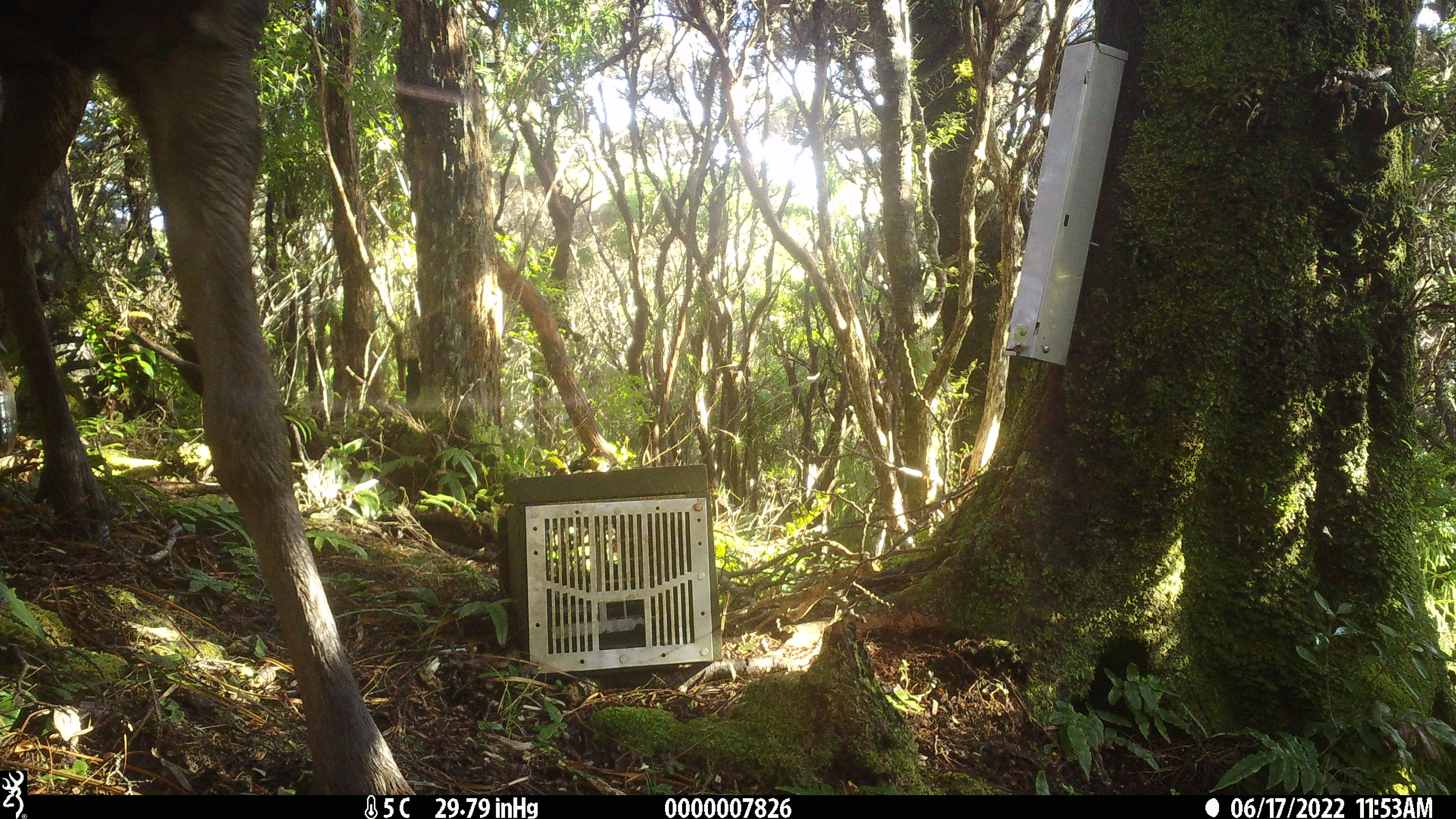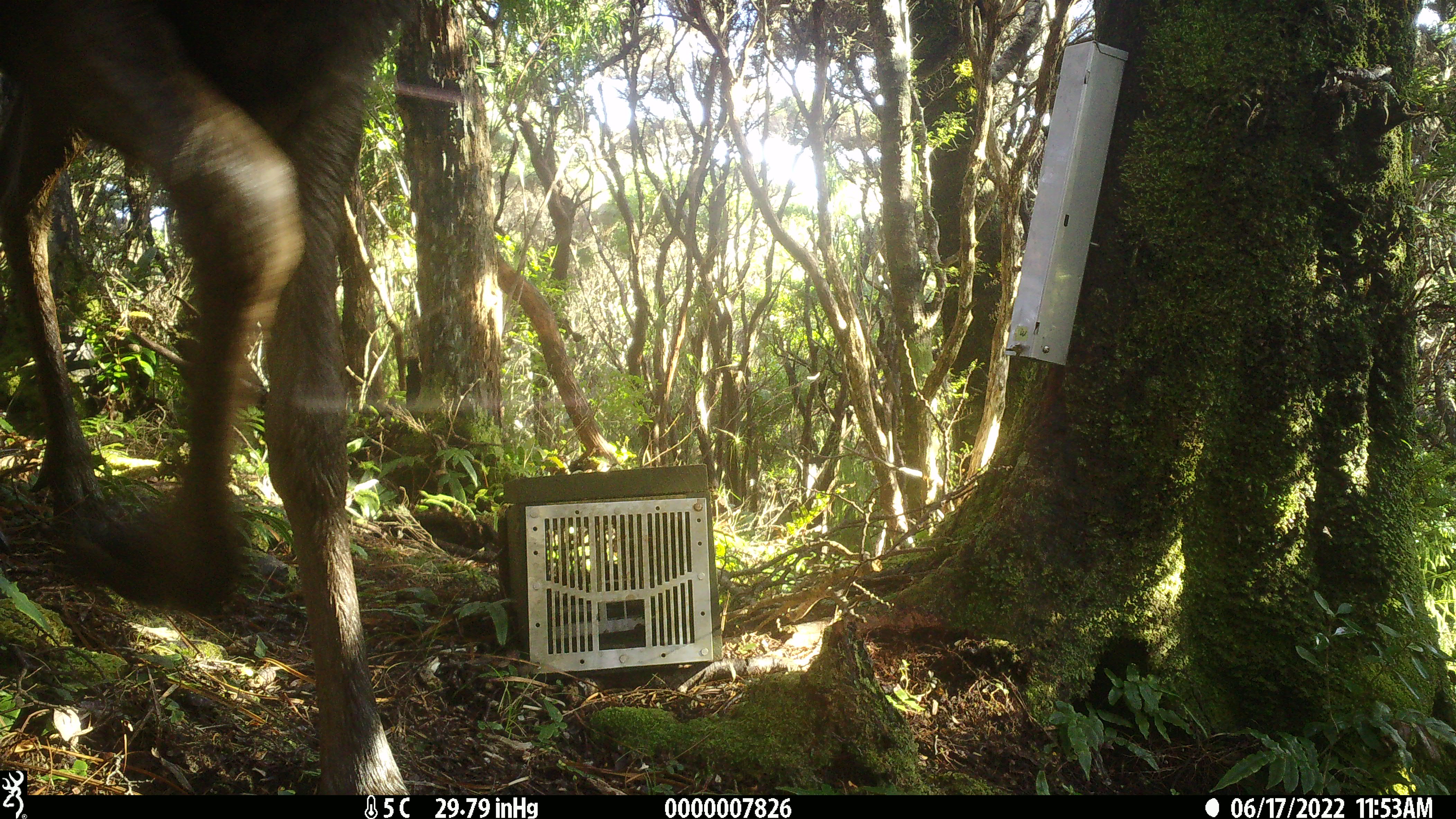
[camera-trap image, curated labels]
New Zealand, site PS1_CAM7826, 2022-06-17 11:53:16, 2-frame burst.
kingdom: Animalia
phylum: Chordata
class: Mammalia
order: Artiodactyla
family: Cervidae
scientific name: Cervidae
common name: deer